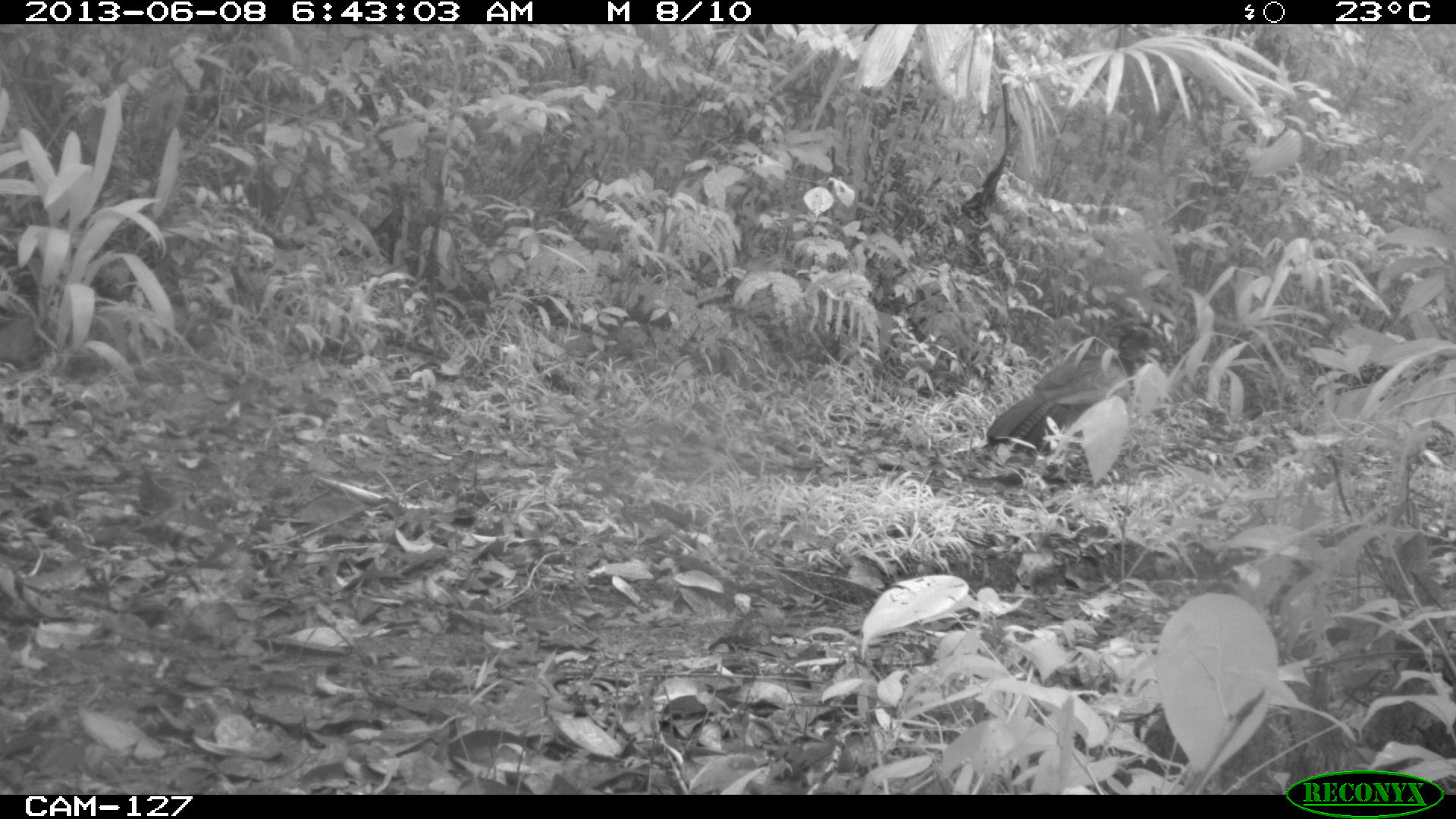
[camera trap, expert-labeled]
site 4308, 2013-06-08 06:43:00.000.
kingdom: Animalia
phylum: Chordata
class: Aves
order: Galliformes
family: Cracidae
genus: Crax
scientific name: Crax rubra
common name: great curassow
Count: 1.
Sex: female.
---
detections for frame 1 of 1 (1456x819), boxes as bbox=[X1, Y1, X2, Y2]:
crax rubra: bbox=[980, 318, 1156, 487]